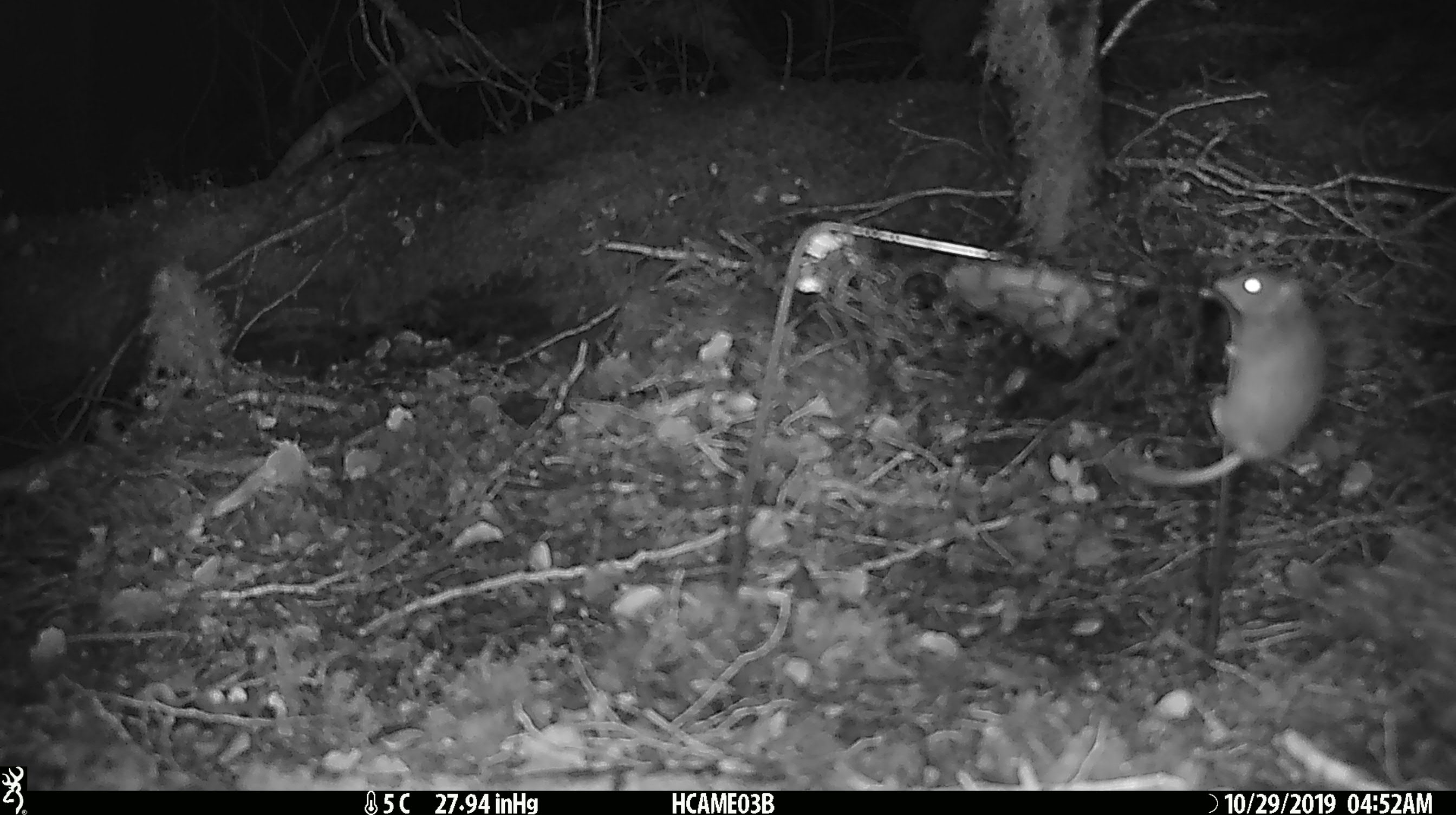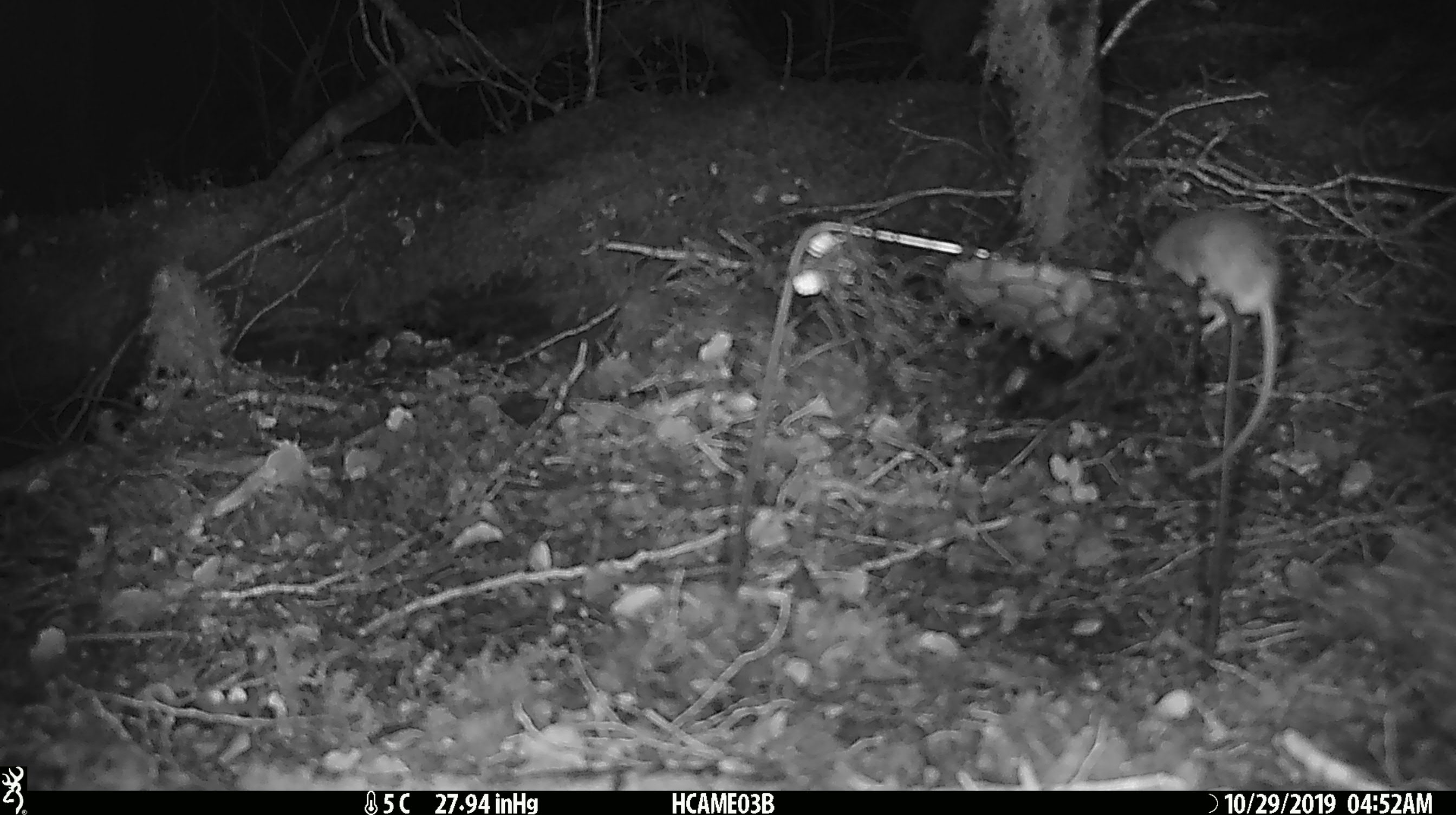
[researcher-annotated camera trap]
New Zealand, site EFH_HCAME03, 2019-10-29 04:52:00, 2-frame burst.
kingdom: Animalia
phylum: Chordata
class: Mammalia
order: Rodentia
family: Muridae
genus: Mus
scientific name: Mus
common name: mouse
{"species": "mouse (Mus)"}